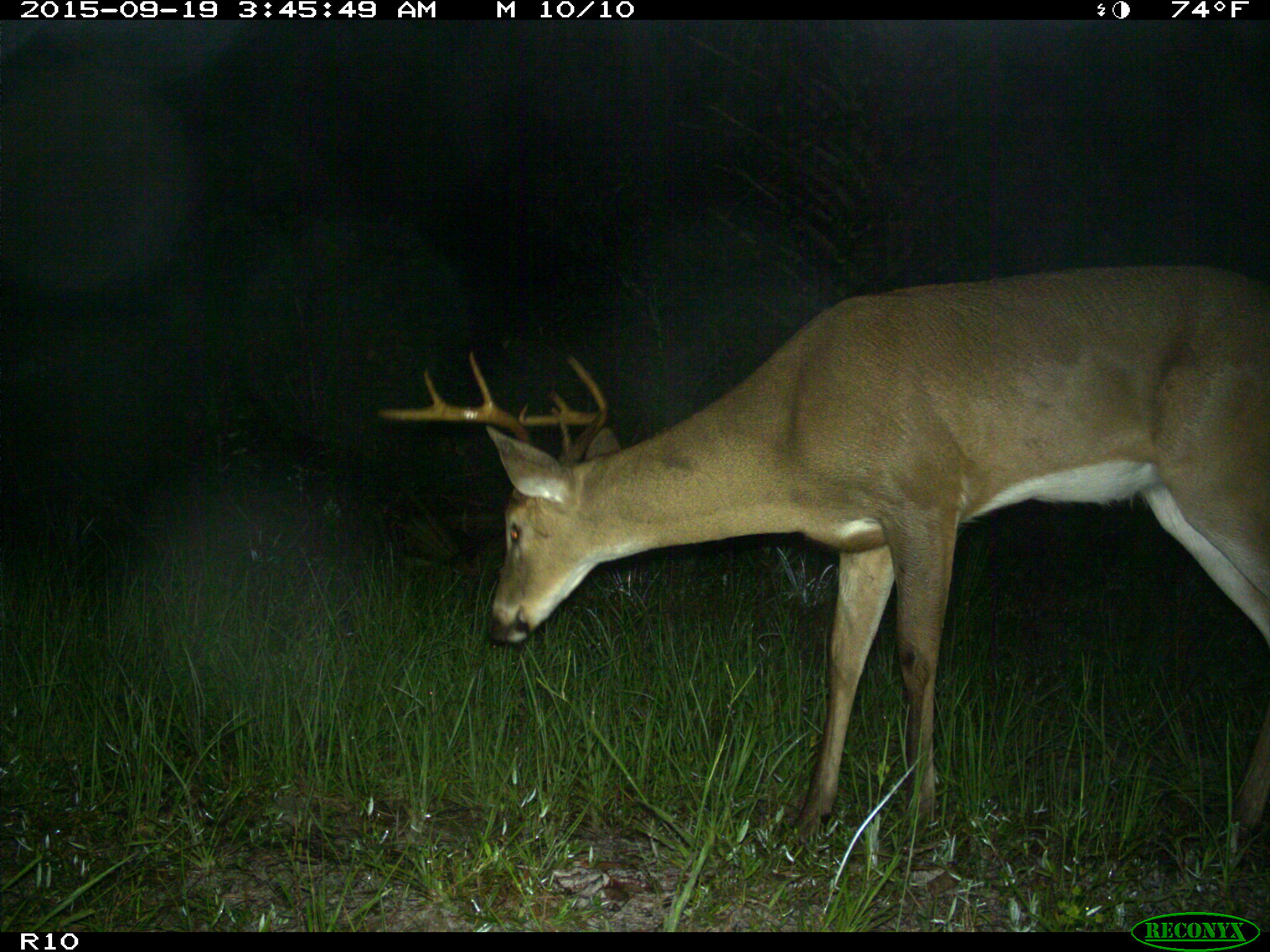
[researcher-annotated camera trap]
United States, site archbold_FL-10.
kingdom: Animalia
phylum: Chordata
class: Mammalia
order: Artiodactyla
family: Cervidae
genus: Odocoileus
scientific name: Odocoileus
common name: deer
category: unidentified deer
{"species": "unidentified deer (deer) (Odocoileus)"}